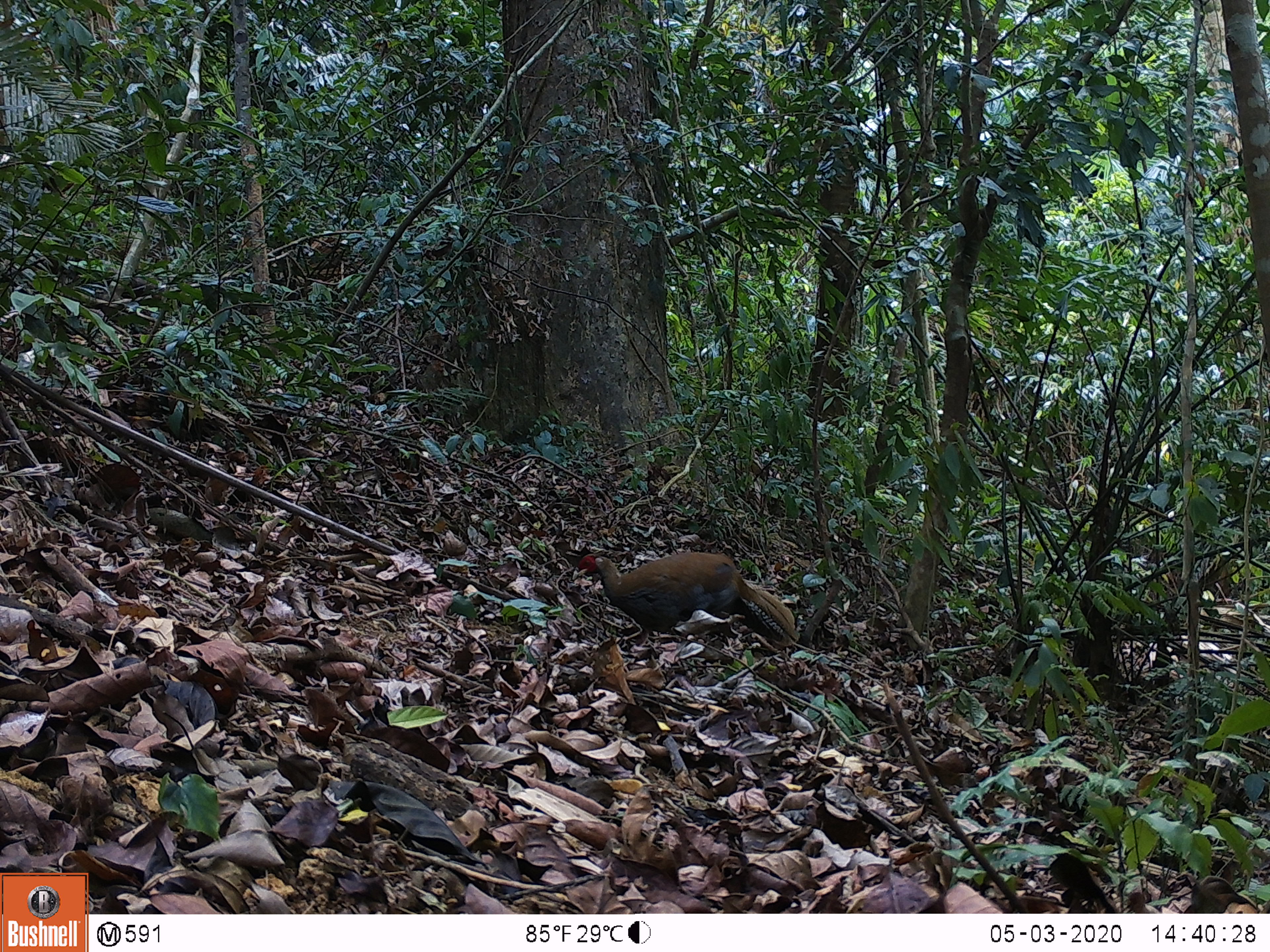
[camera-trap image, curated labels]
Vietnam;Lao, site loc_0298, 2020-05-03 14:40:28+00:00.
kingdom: Animalia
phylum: Chordata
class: Aves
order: Galliformes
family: Phasianidae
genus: Lophura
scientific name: Lophura nycthemera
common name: silver pheasant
Silver pheasant (Lophura nycthemera). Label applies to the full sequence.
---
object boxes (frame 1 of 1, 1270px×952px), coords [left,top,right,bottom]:
silver pheasant: [572,553,799,650]